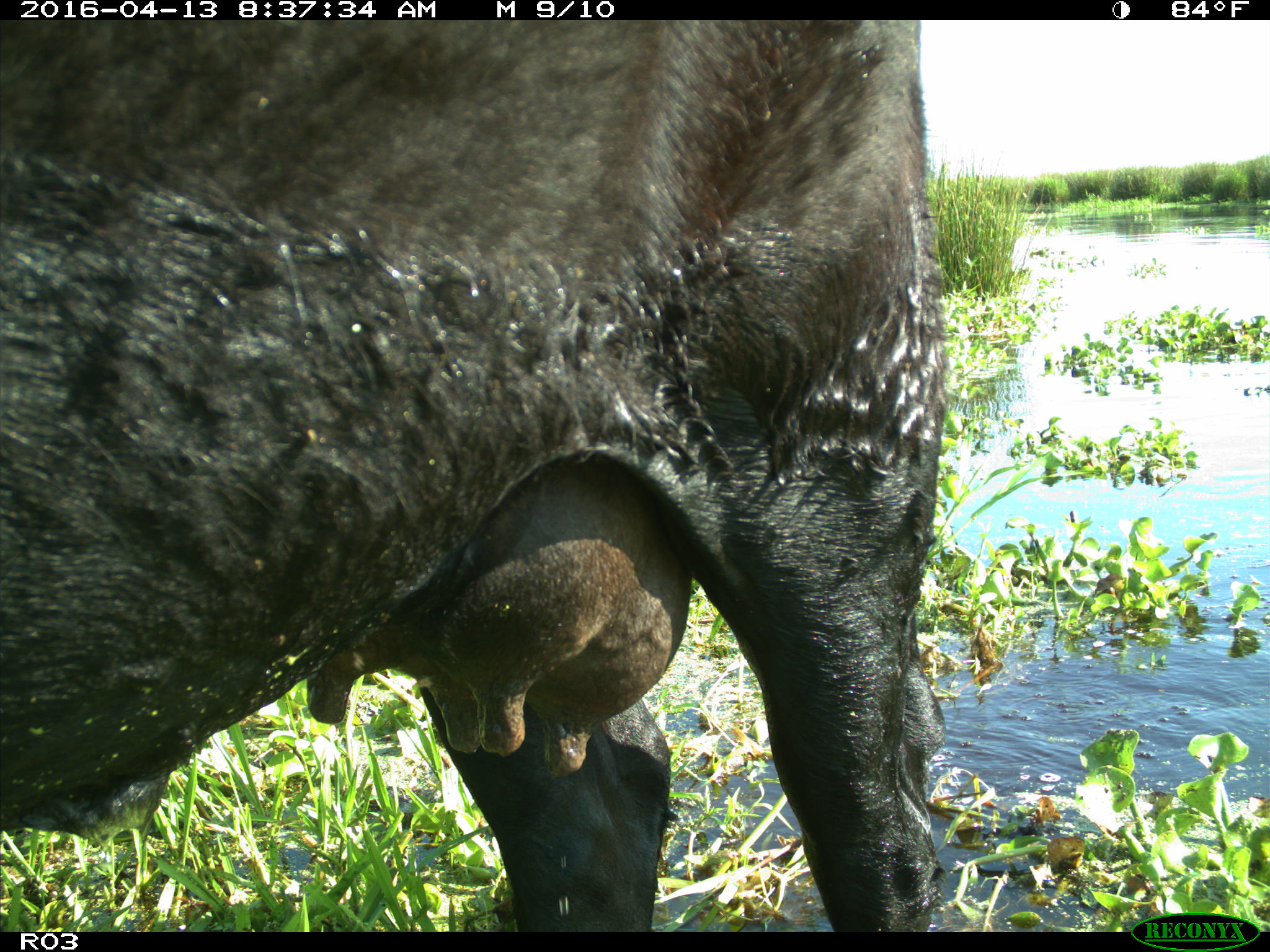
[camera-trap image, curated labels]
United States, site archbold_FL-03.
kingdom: Animalia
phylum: Chordata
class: Mammalia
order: Artiodactyla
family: Bovidae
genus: Bos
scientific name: Bos taurus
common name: domestic cow